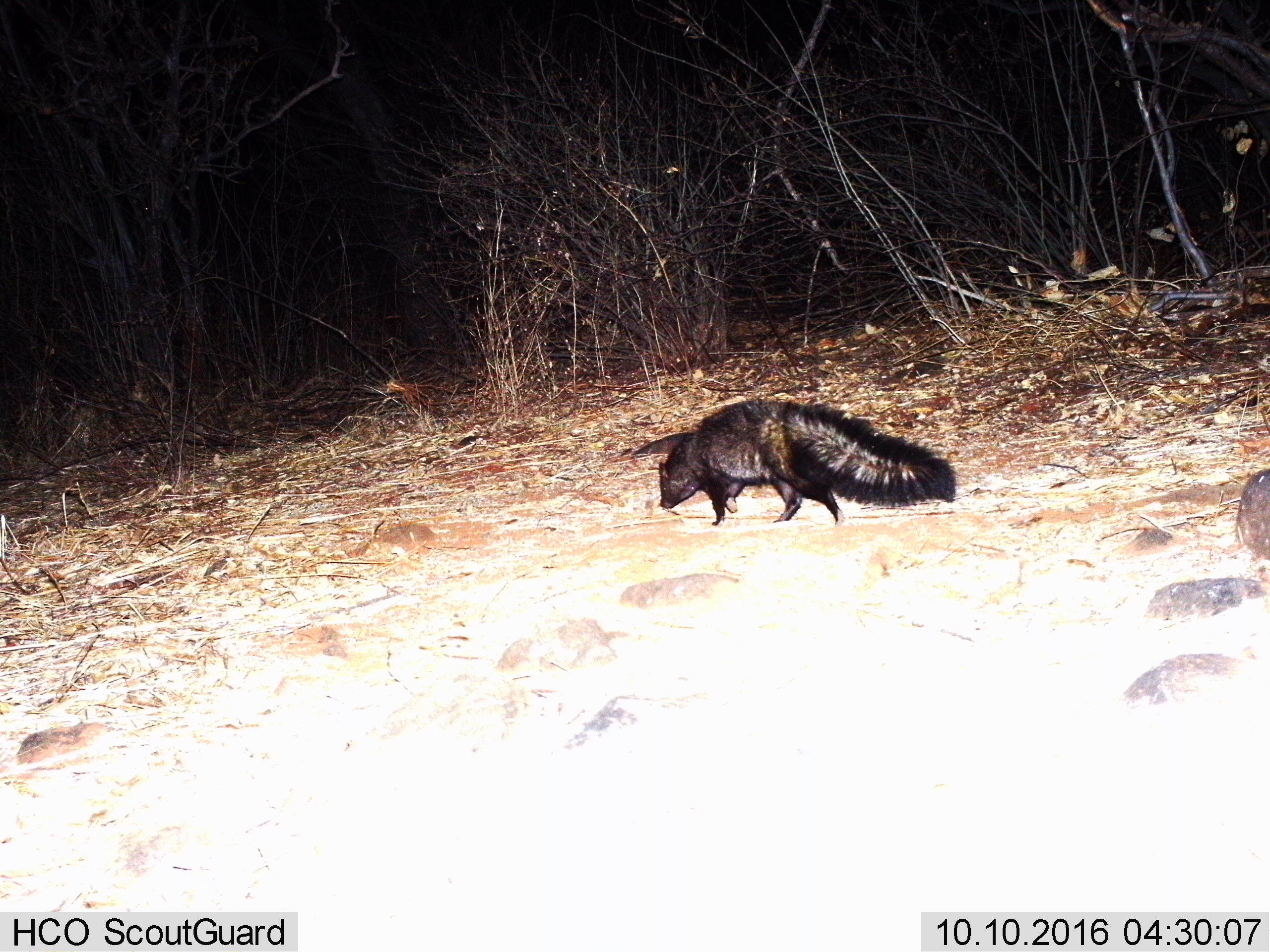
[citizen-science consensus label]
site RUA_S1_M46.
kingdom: Animalia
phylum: Chordata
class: Mammalia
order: Carnivora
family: Herpestidae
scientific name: Herpestidae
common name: mongoose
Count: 1.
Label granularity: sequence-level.